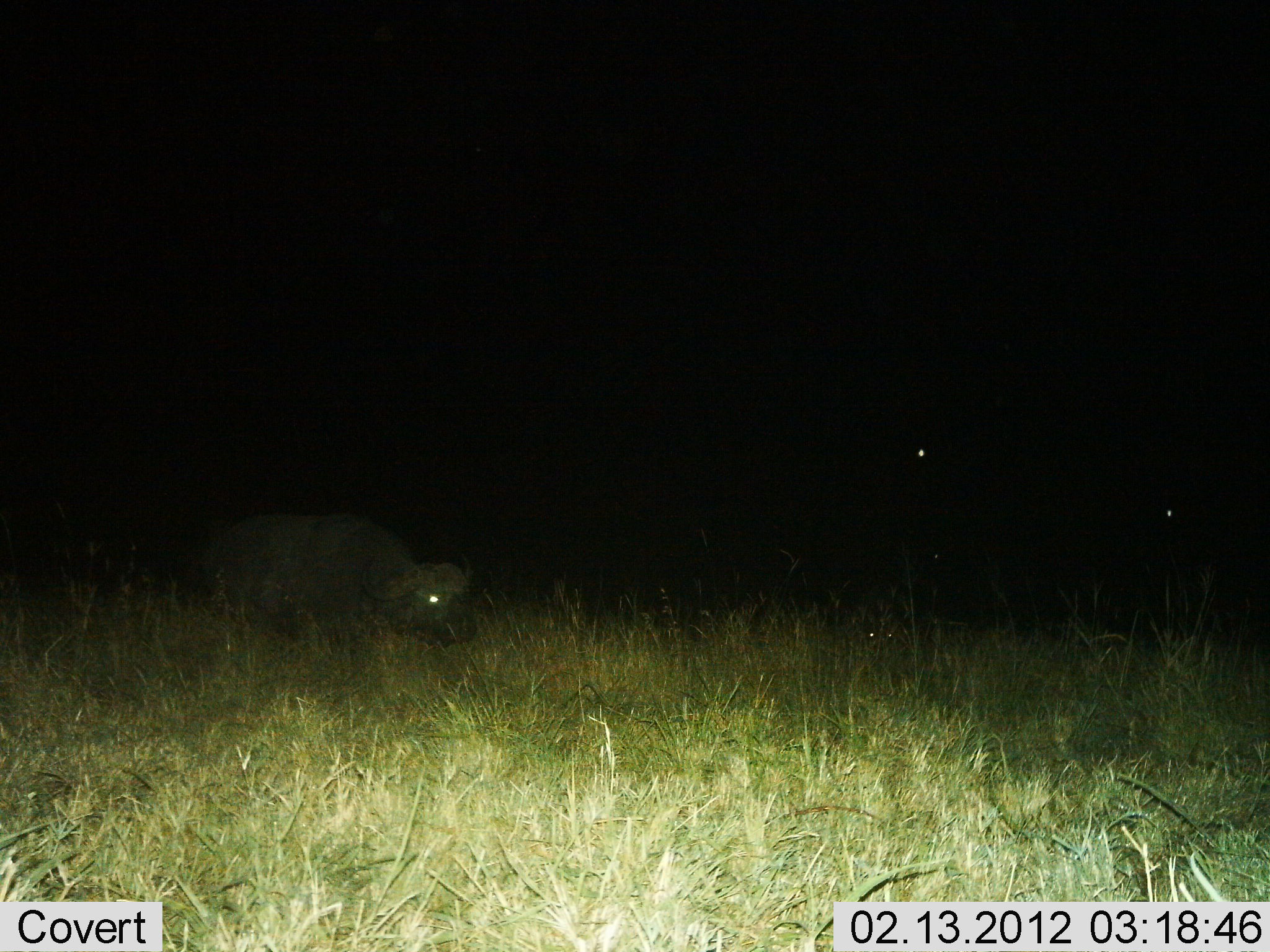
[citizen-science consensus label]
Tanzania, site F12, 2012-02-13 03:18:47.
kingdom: Animalia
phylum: Chordata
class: Mammalia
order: Artiodactyla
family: Bovidae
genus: Syncerus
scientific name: Syncerus caffer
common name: cape buffalo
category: buffalo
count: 1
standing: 57%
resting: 14%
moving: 36%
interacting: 0%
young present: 0%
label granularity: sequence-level